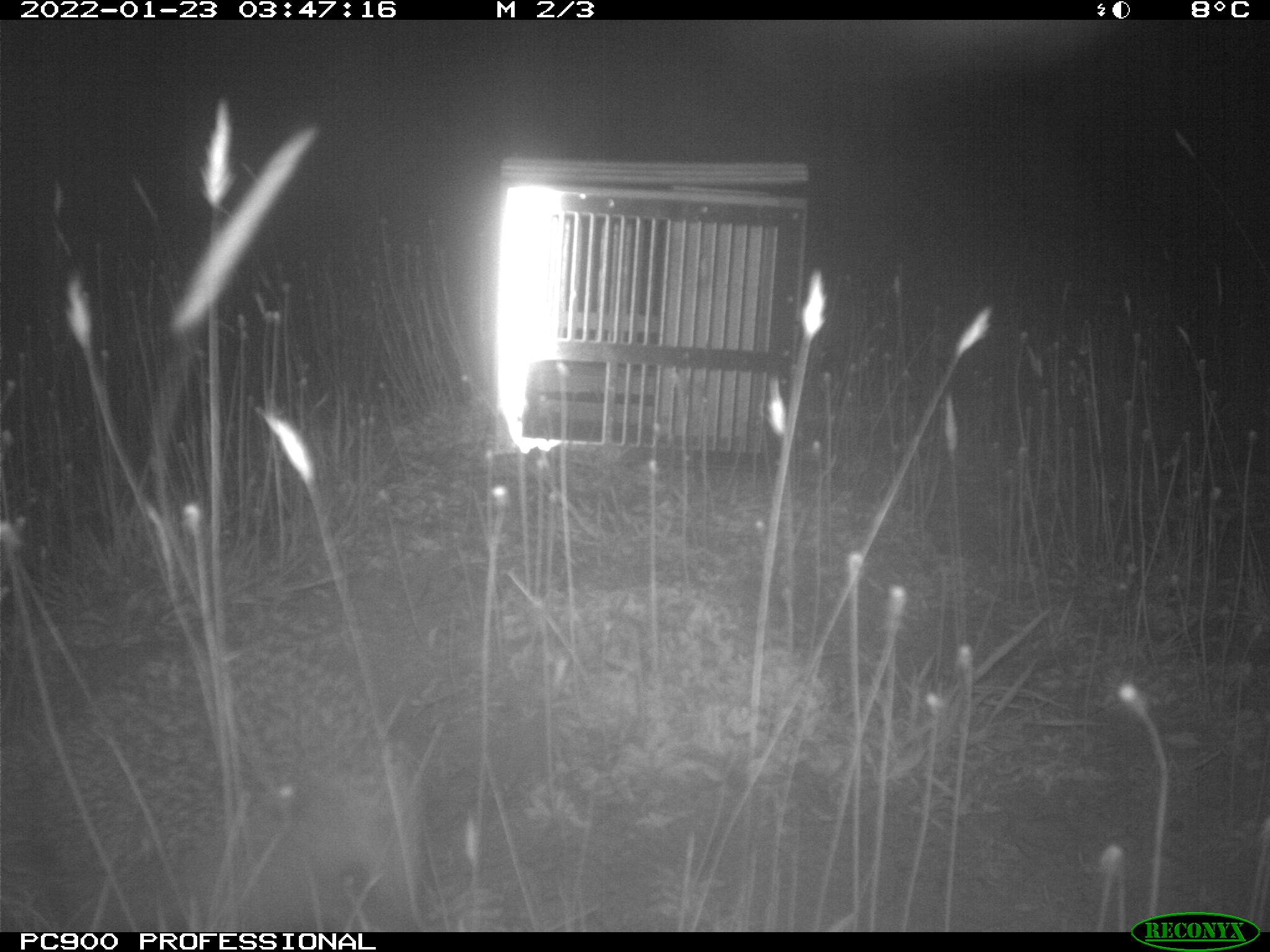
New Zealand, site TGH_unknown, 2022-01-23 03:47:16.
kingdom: Animalia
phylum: Chordata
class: Mammalia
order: Eulipotyphla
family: Erinaceidae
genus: Erinaceus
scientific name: Erinaceus europaeus europaeus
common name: european hedgehog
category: hedgehog